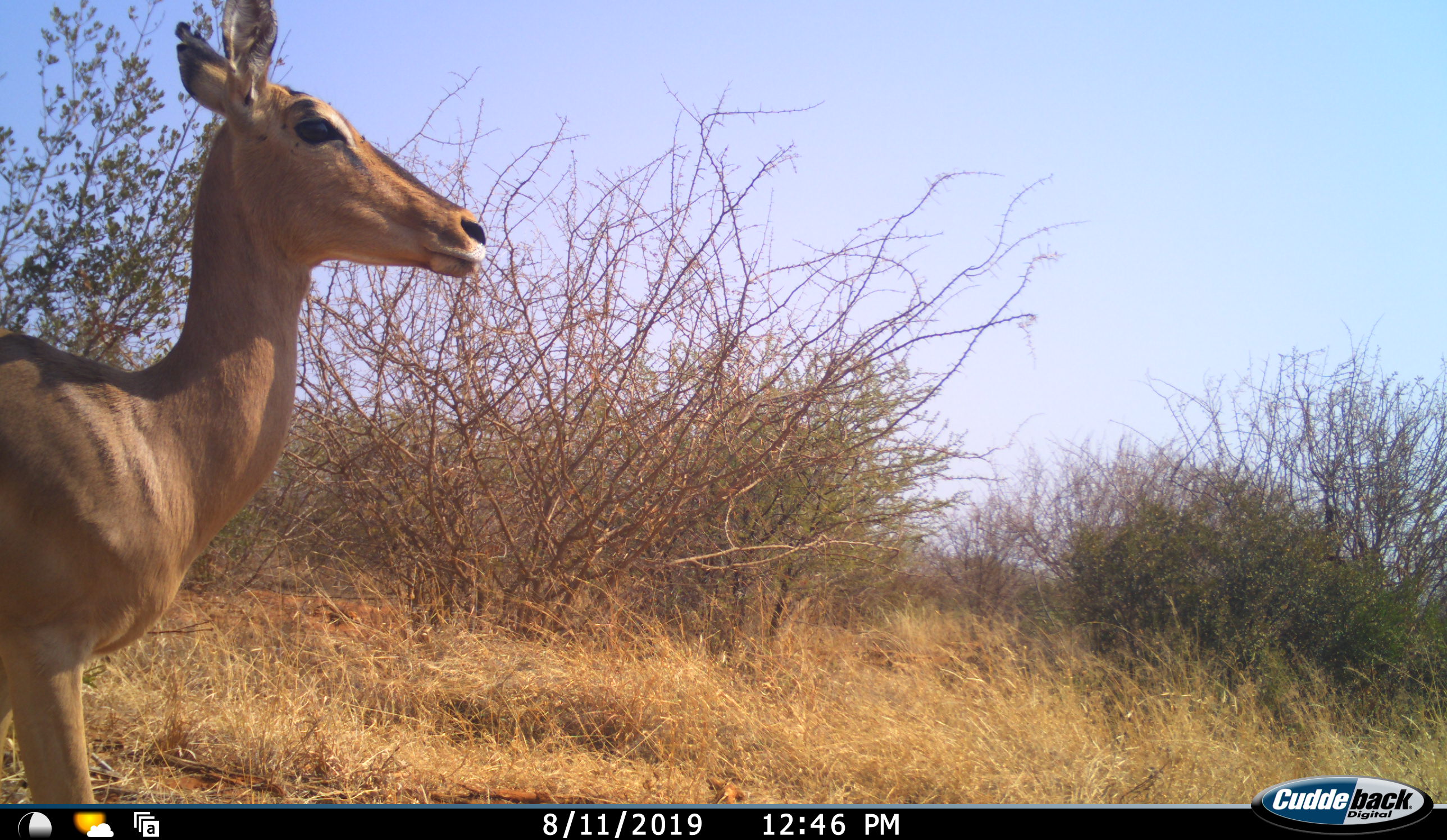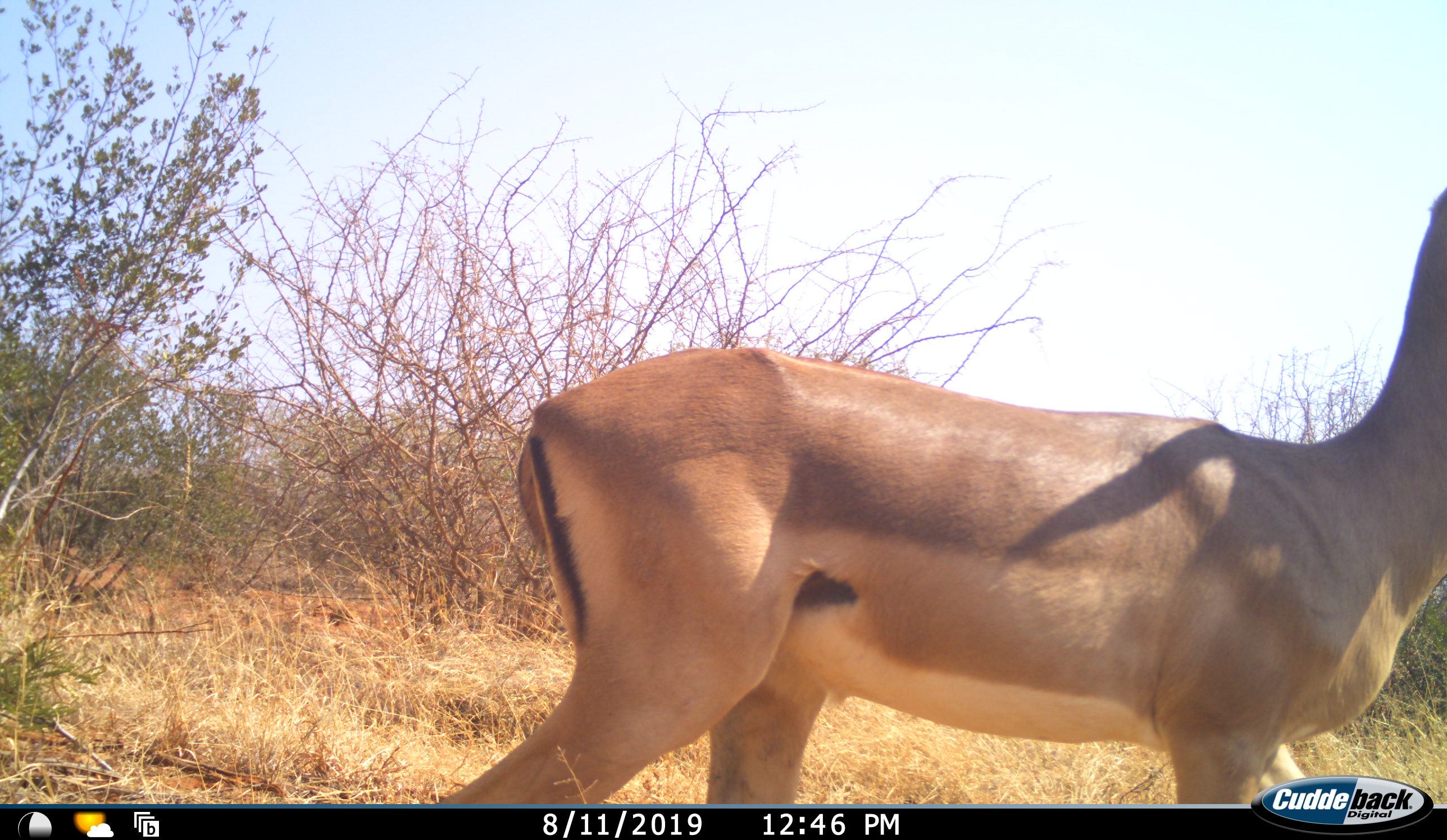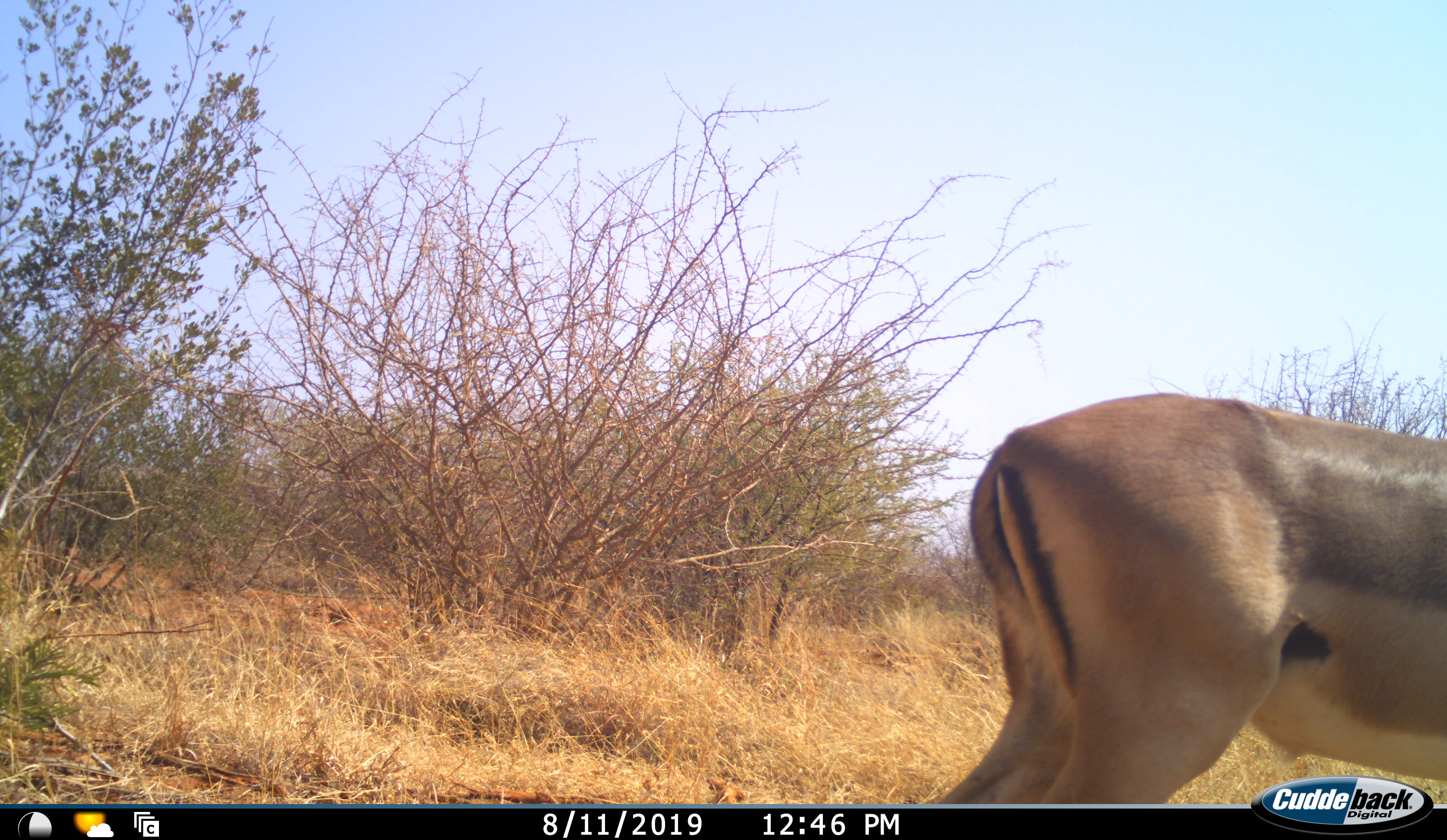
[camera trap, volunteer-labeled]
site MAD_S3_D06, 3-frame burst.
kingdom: Animalia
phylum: Chordata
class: Mammalia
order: Artiodactyla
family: Bovidae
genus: Aepyceros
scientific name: Aepyceros melampus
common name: impala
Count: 1.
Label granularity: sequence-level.